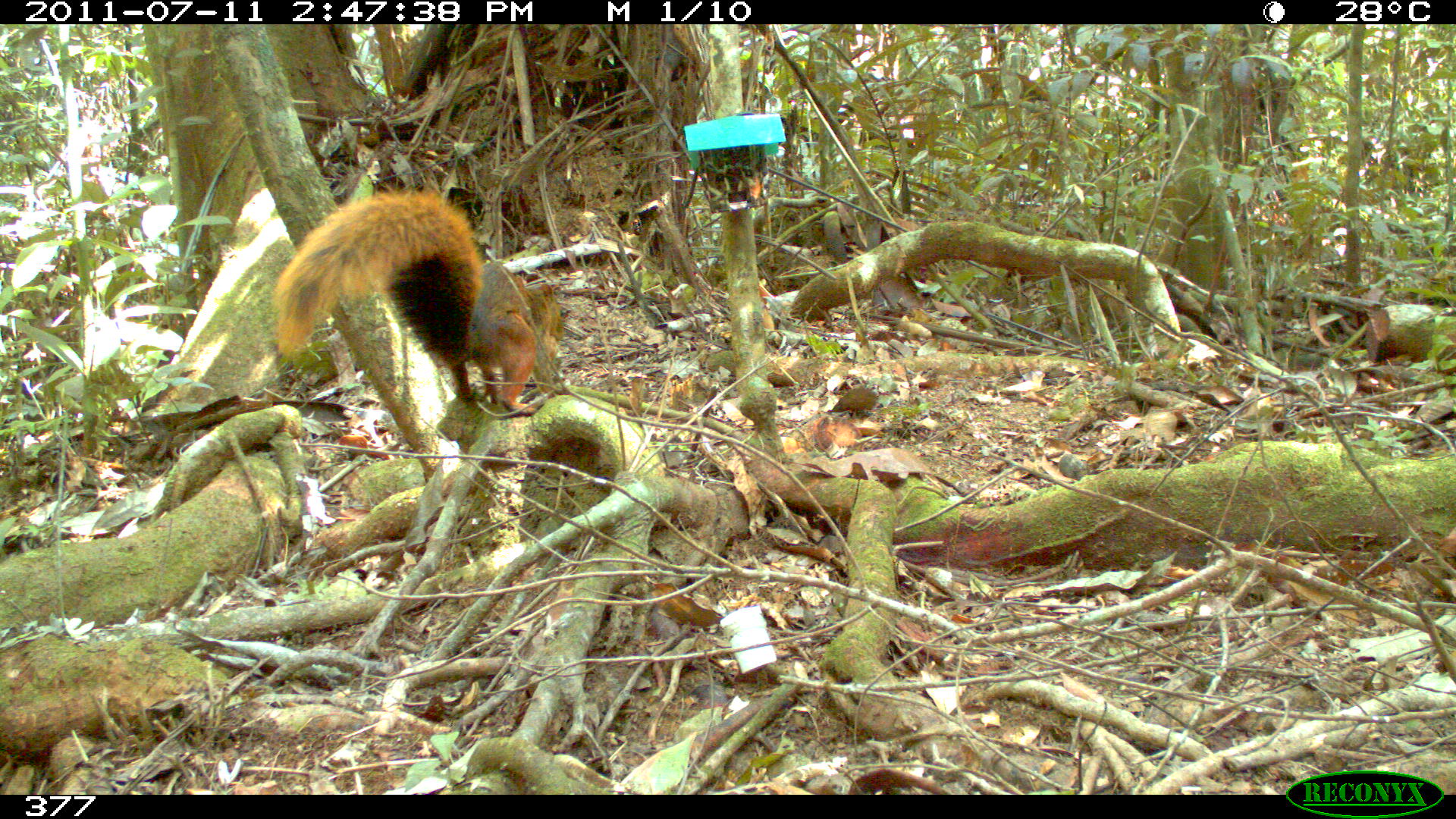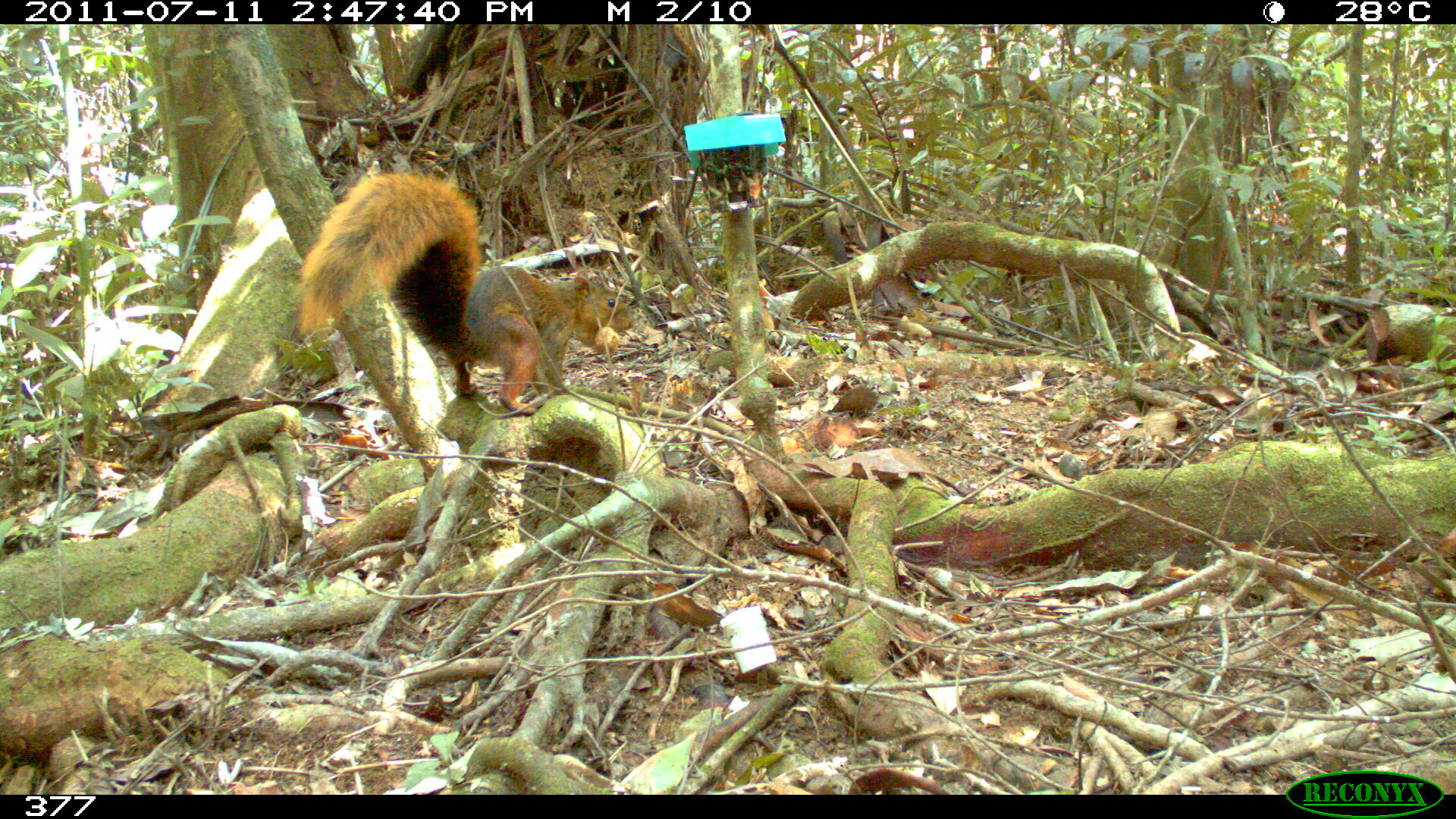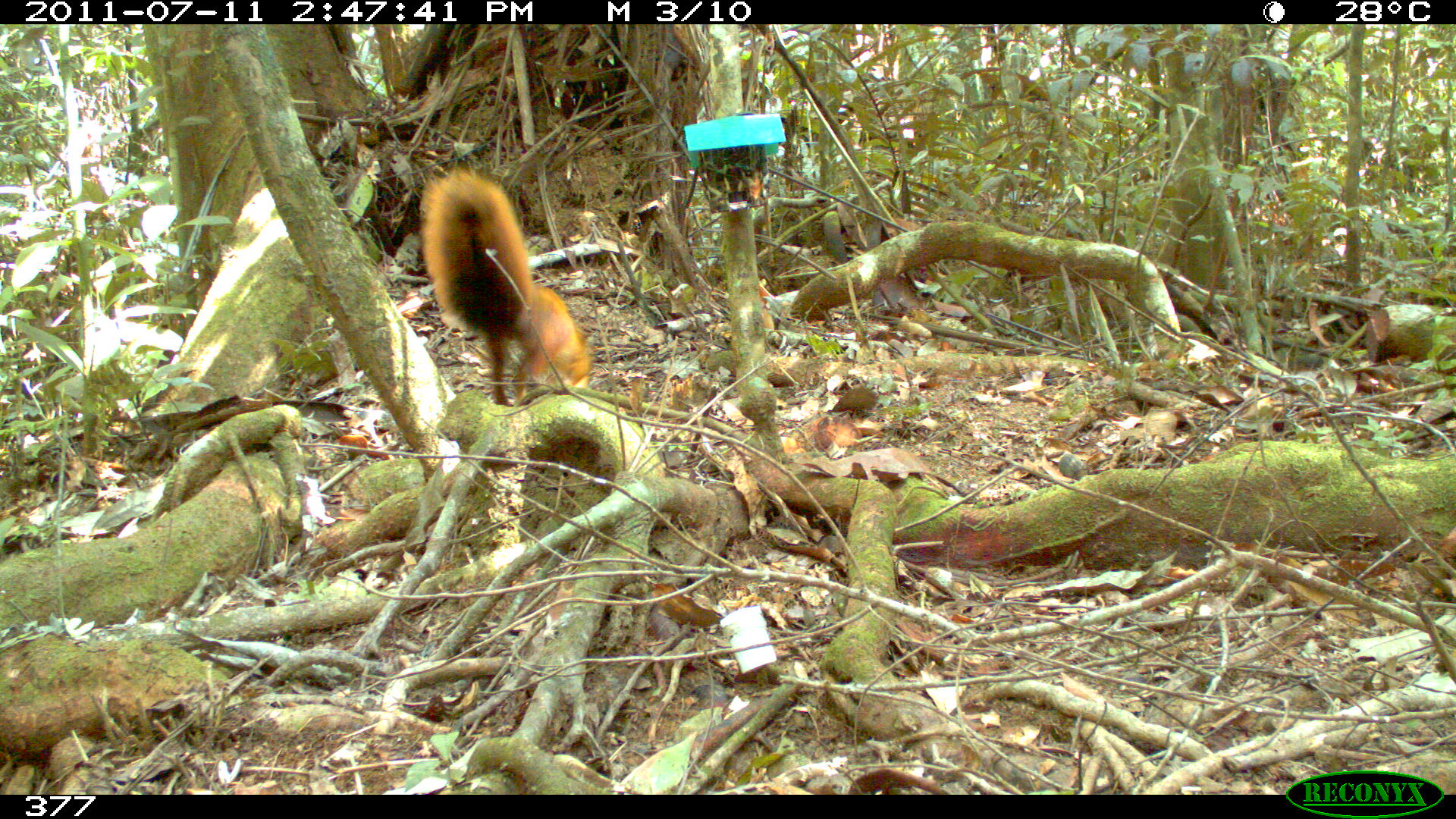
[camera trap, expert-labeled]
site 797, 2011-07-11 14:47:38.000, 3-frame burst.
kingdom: Animalia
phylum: Chordata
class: Mammalia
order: Rodentia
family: Sciuridae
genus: Sciurus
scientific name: Sciurus spadiceus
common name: southern amazon red squirrel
Sciurus spadiceus (southern amazon red squirrel).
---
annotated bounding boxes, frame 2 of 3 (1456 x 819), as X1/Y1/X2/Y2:
sciurus spadiceus: 292/165/636/415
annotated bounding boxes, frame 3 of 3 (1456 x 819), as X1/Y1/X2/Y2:
sciurus spadiceus: 415/165/592/406